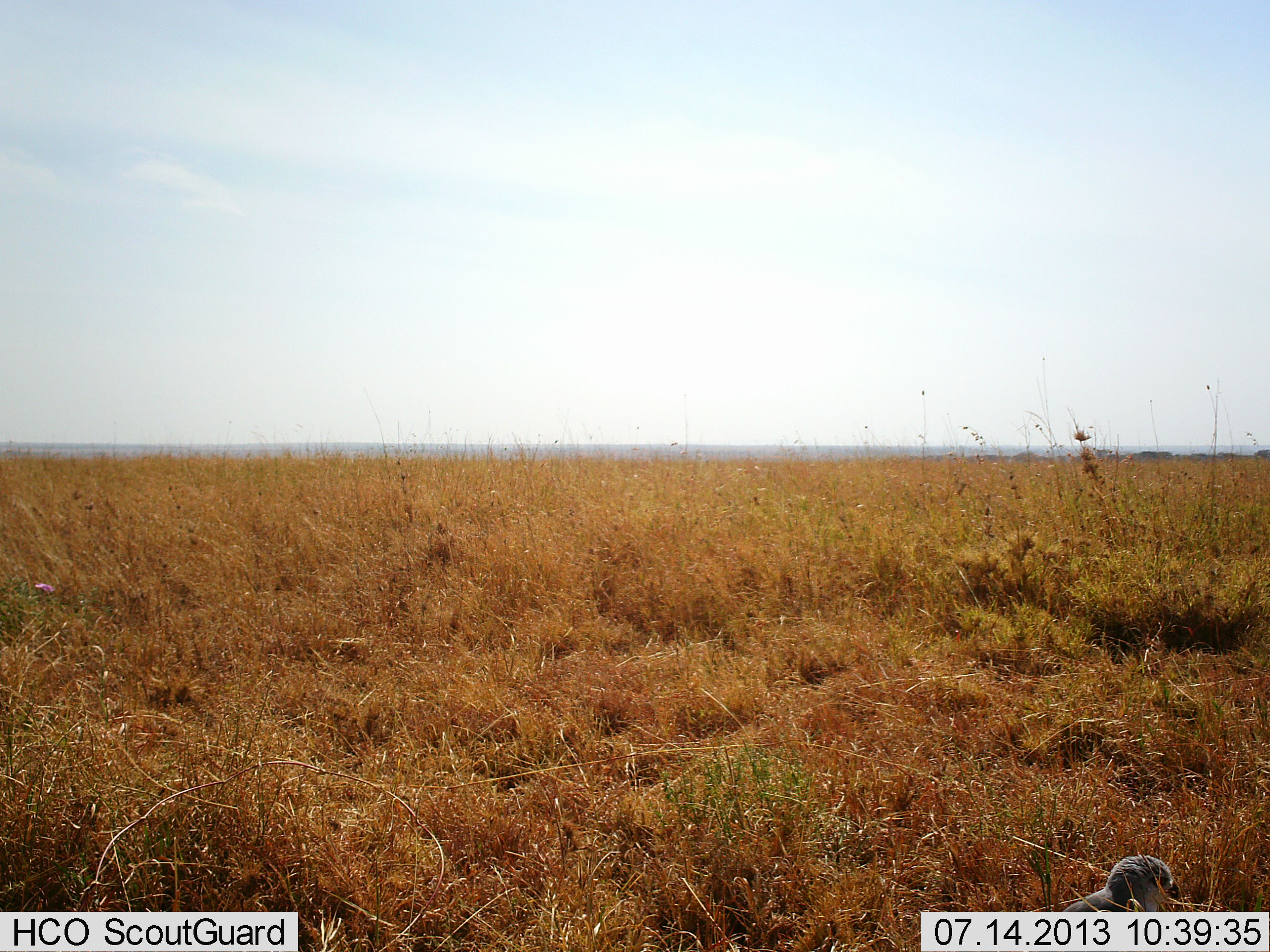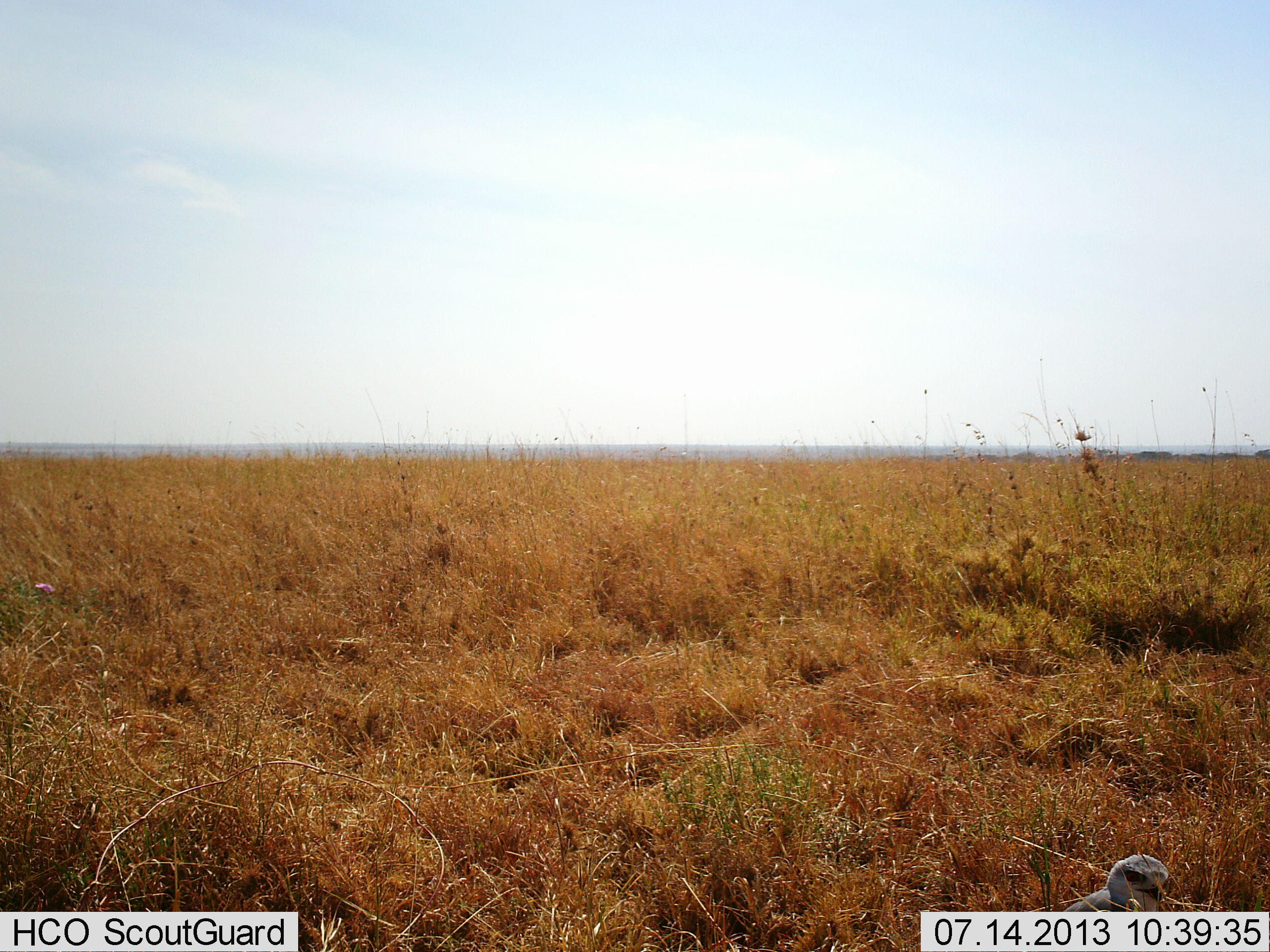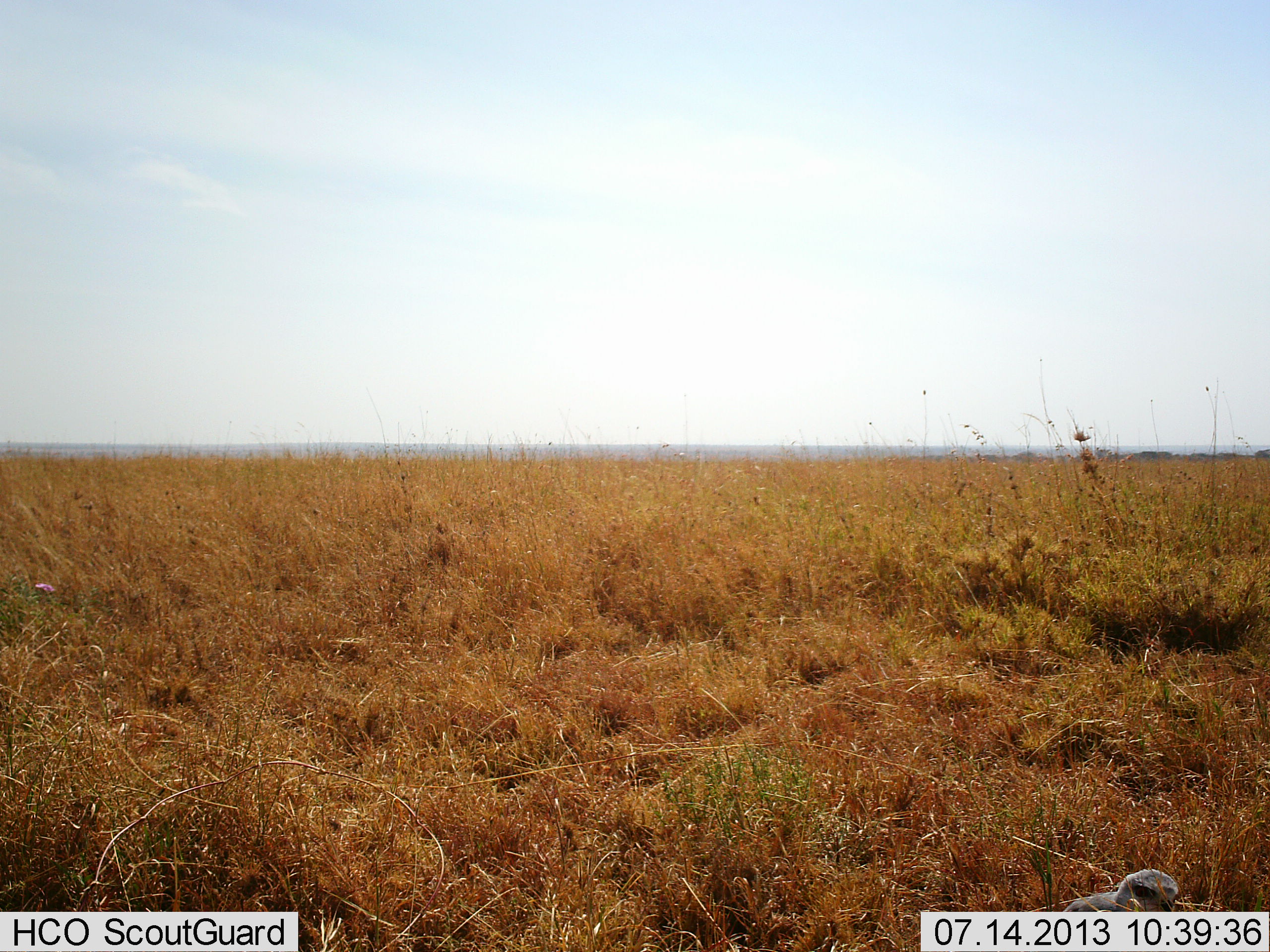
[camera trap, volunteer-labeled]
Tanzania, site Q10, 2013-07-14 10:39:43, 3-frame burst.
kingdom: Animalia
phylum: Chordata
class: Aves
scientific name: Aves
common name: bird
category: otherbird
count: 1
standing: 69%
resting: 25%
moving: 0%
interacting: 0%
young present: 0%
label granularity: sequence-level